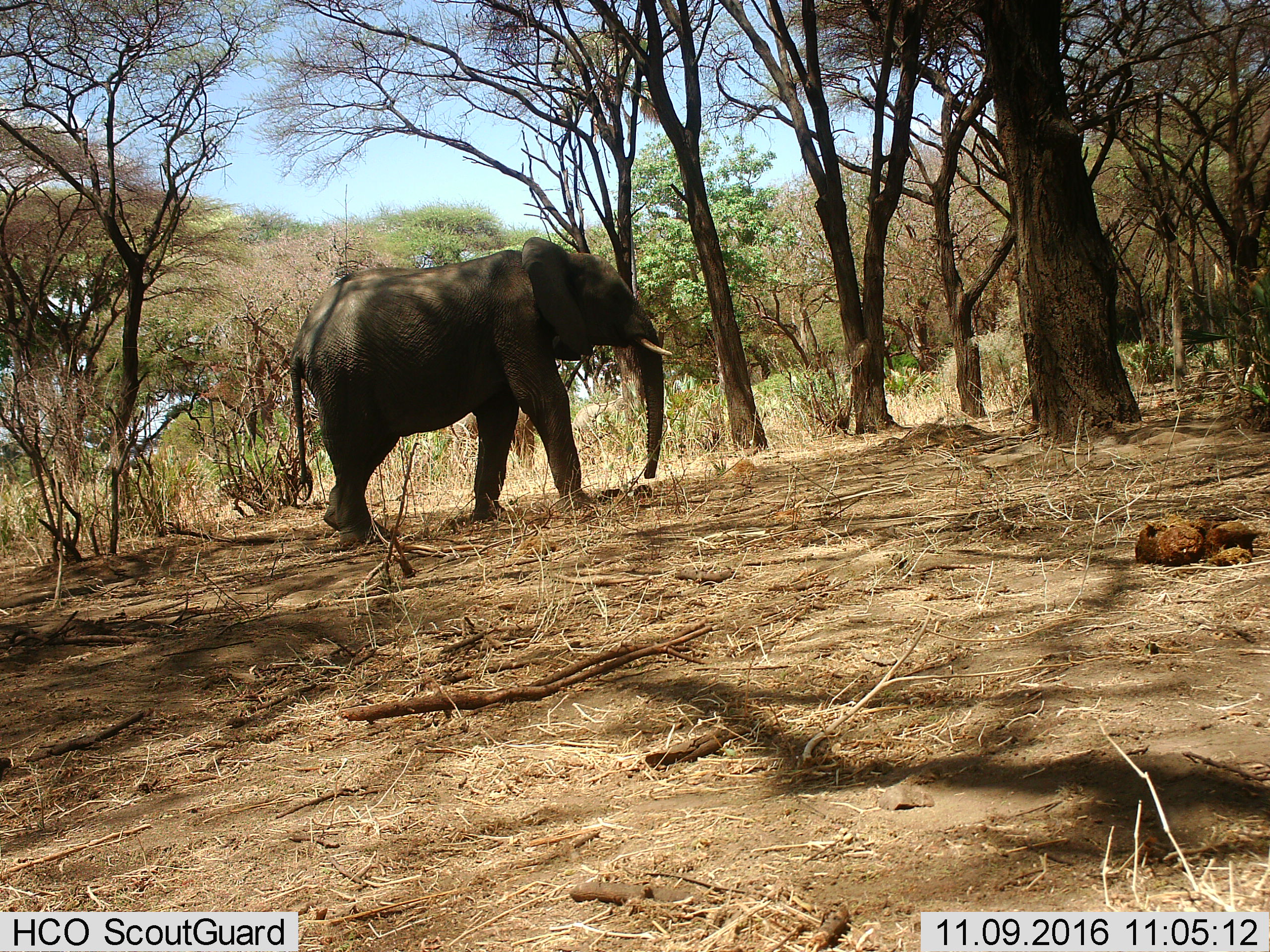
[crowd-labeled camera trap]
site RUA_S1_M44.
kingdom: Animalia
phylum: Chordata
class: Mammalia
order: Proboscidea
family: Elephantidae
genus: Loxodonta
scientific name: Loxodonta africana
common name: african bush elephant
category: elephant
Elephant (african bush elephant) (Loxodonta africana), count 1. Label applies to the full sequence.